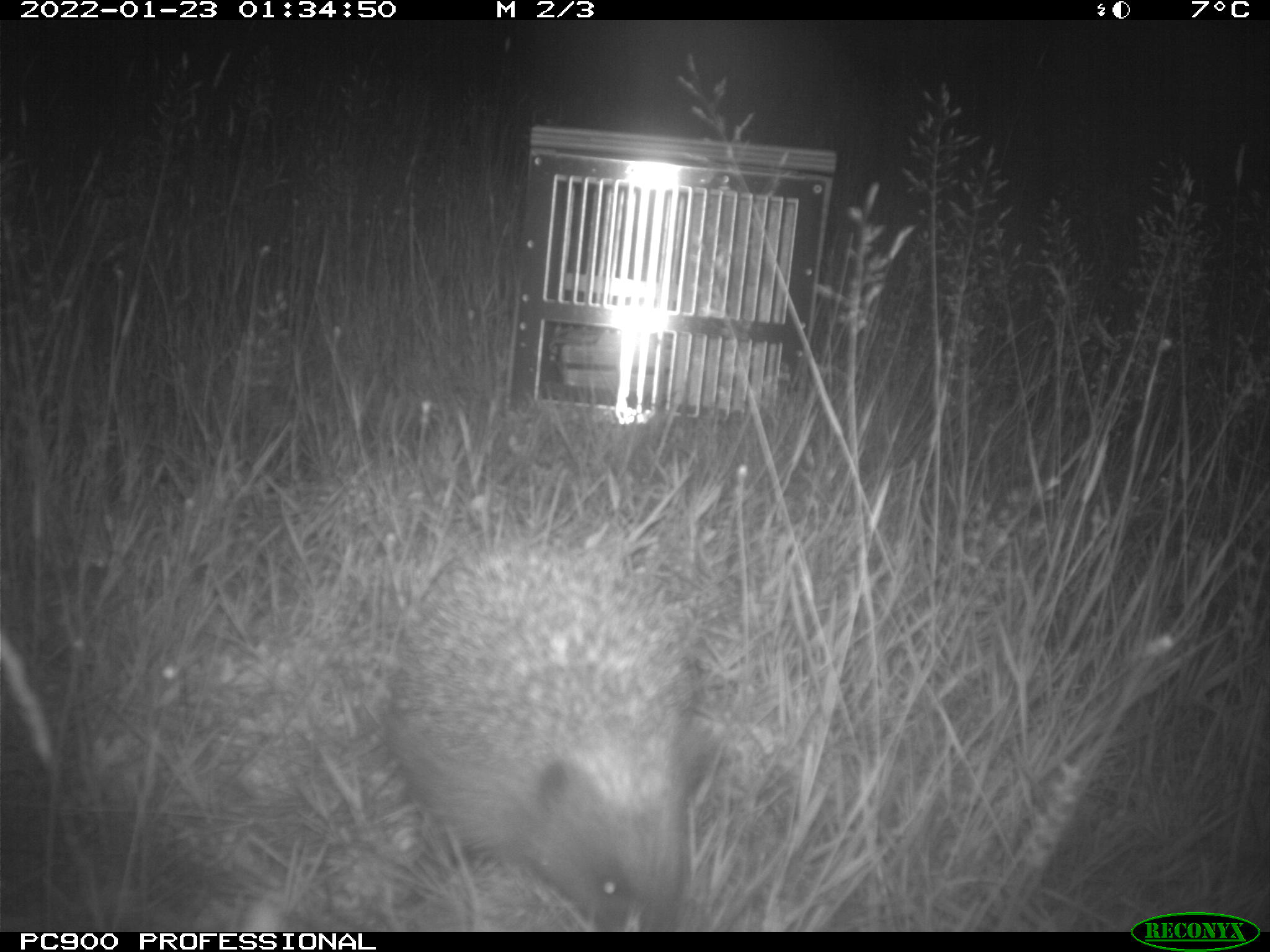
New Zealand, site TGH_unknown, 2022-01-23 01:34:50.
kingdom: Animalia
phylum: Chordata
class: Mammalia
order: Eulipotyphla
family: Erinaceidae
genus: Erinaceus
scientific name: Erinaceus europaeus europaeus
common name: european hedgehog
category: hedgehog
Hedgehog (european hedgehog) (Erinaceus europaeus europaeus).